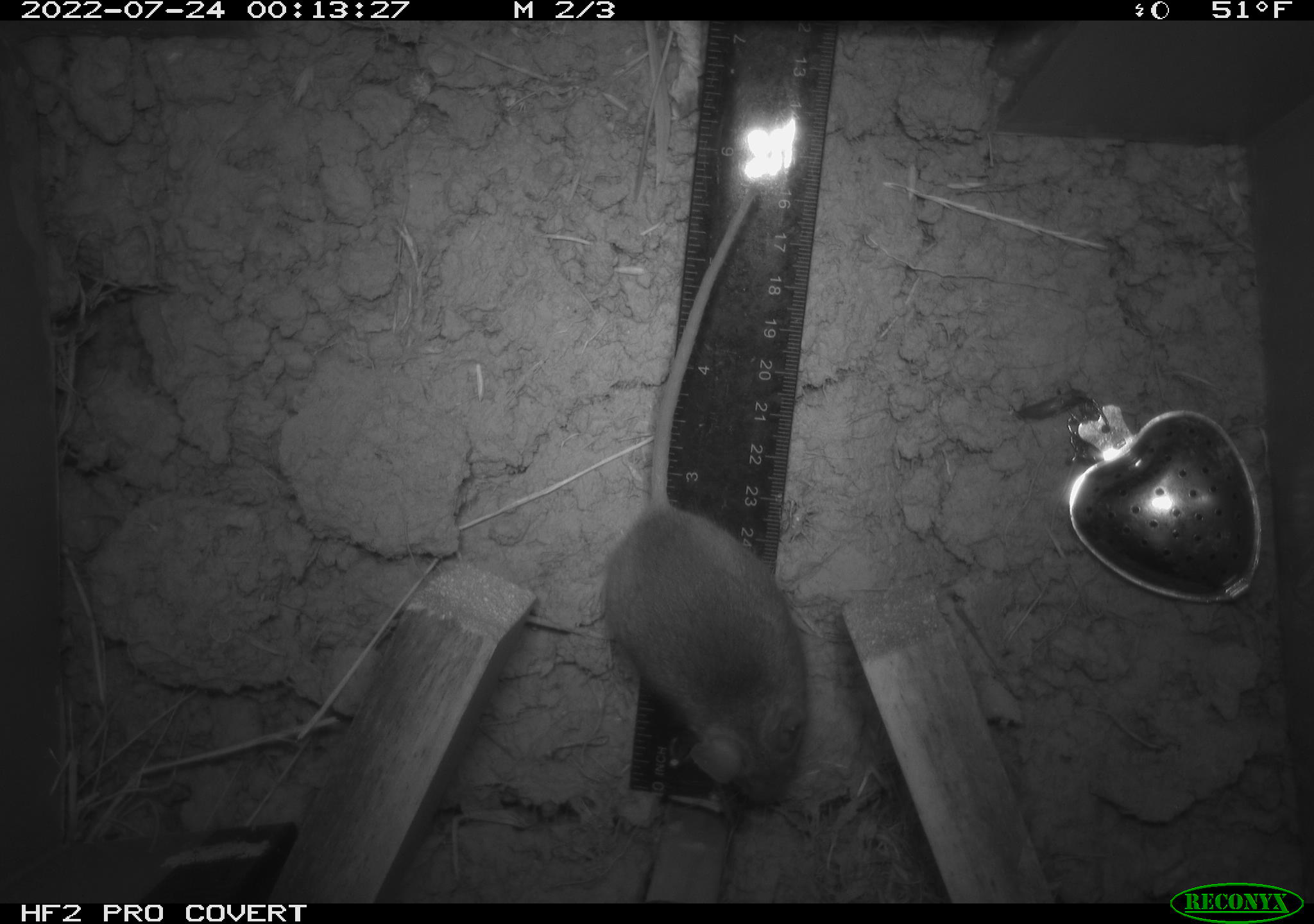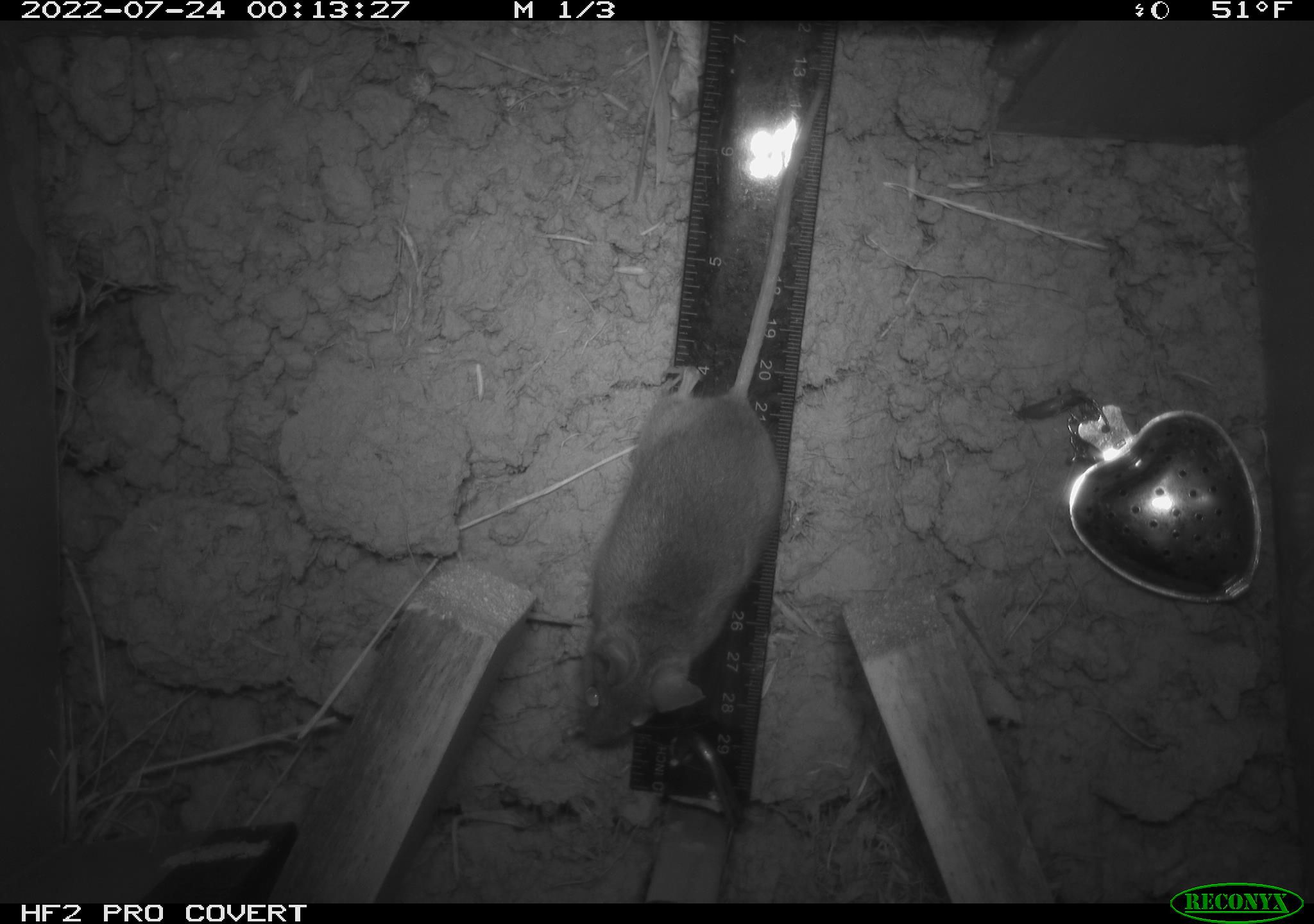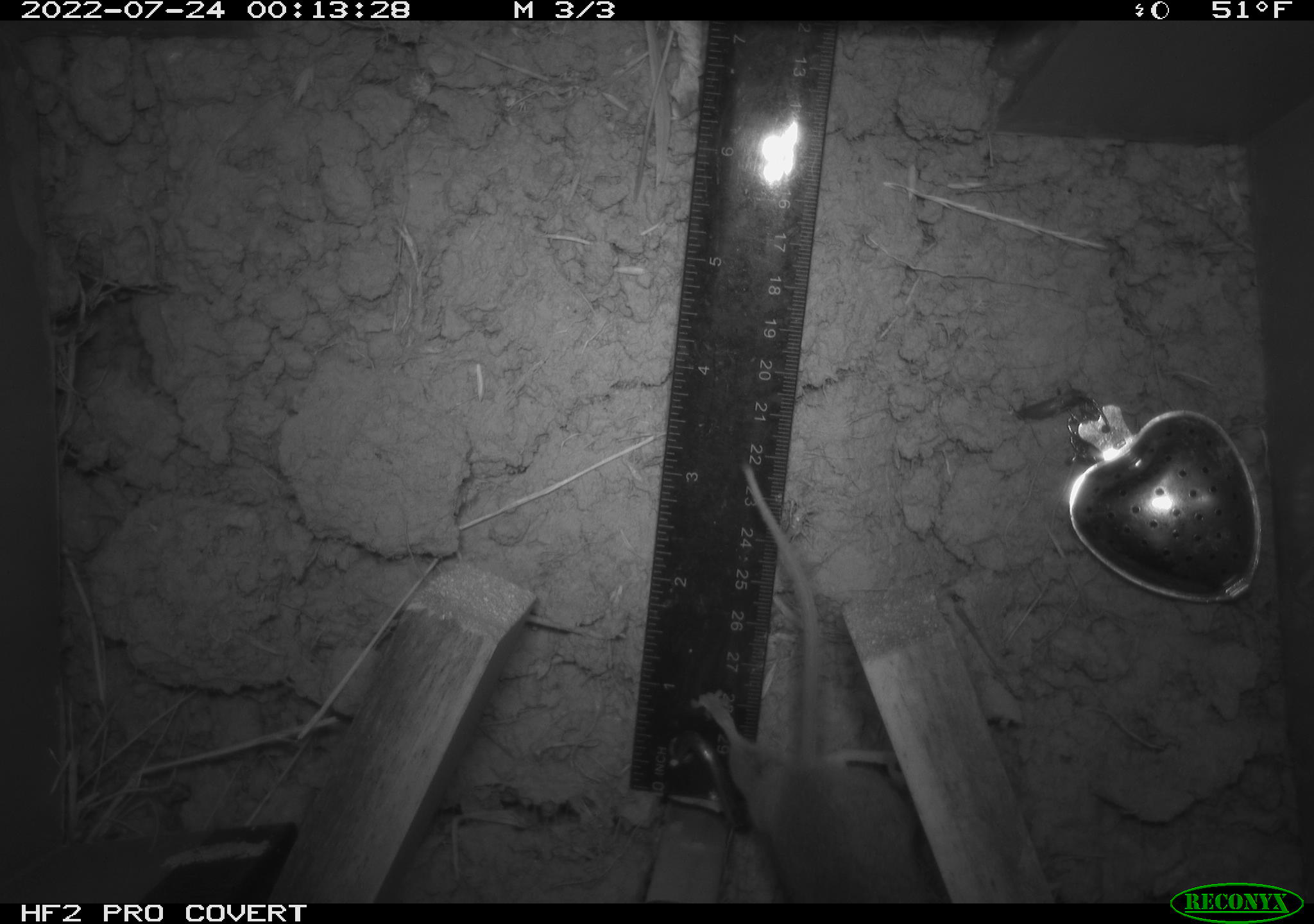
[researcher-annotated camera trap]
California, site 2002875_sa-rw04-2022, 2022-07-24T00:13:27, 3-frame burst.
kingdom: Animalia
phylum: Chordata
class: Mammalia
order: Rodentia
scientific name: Rodentia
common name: mouse species